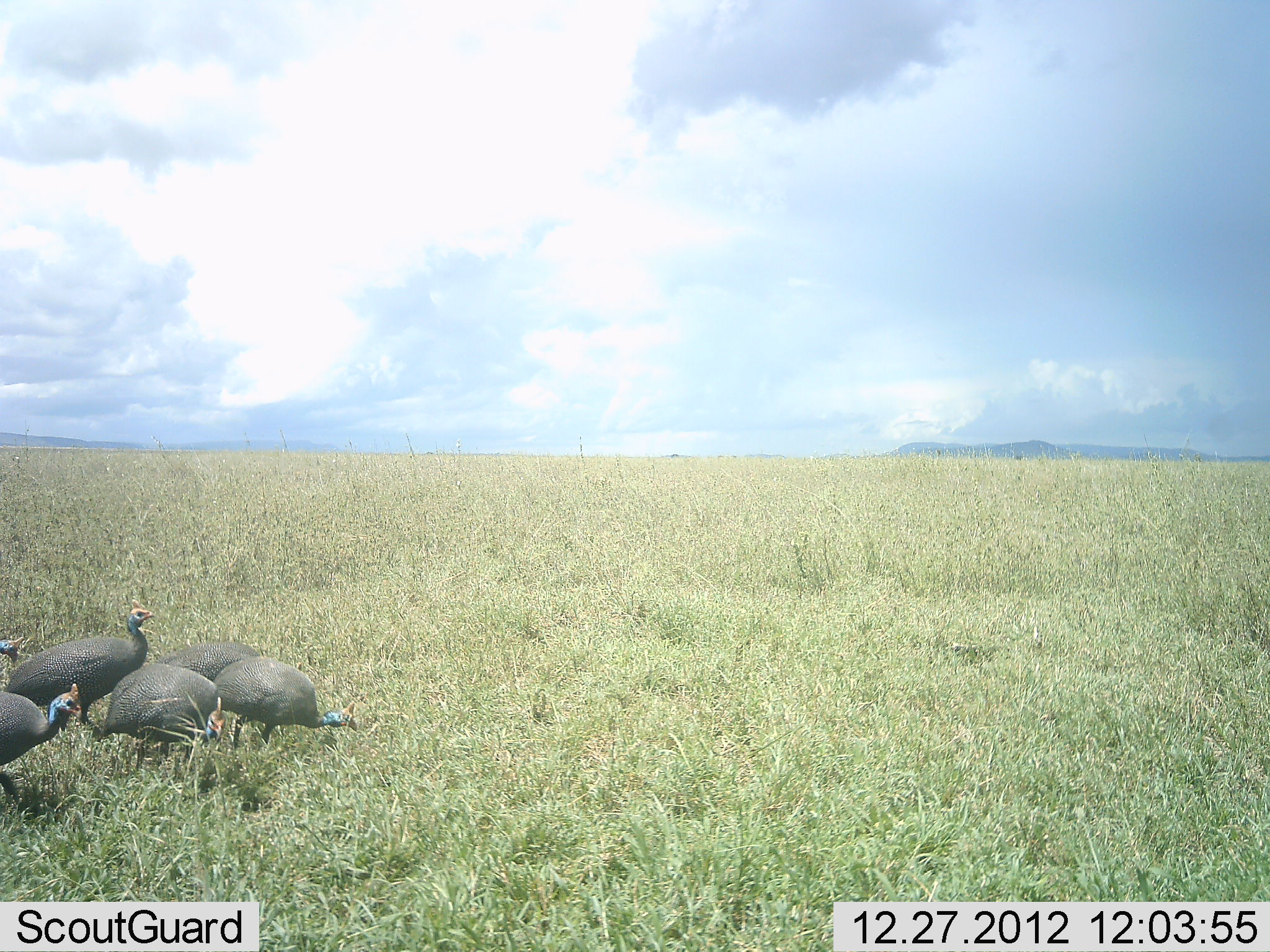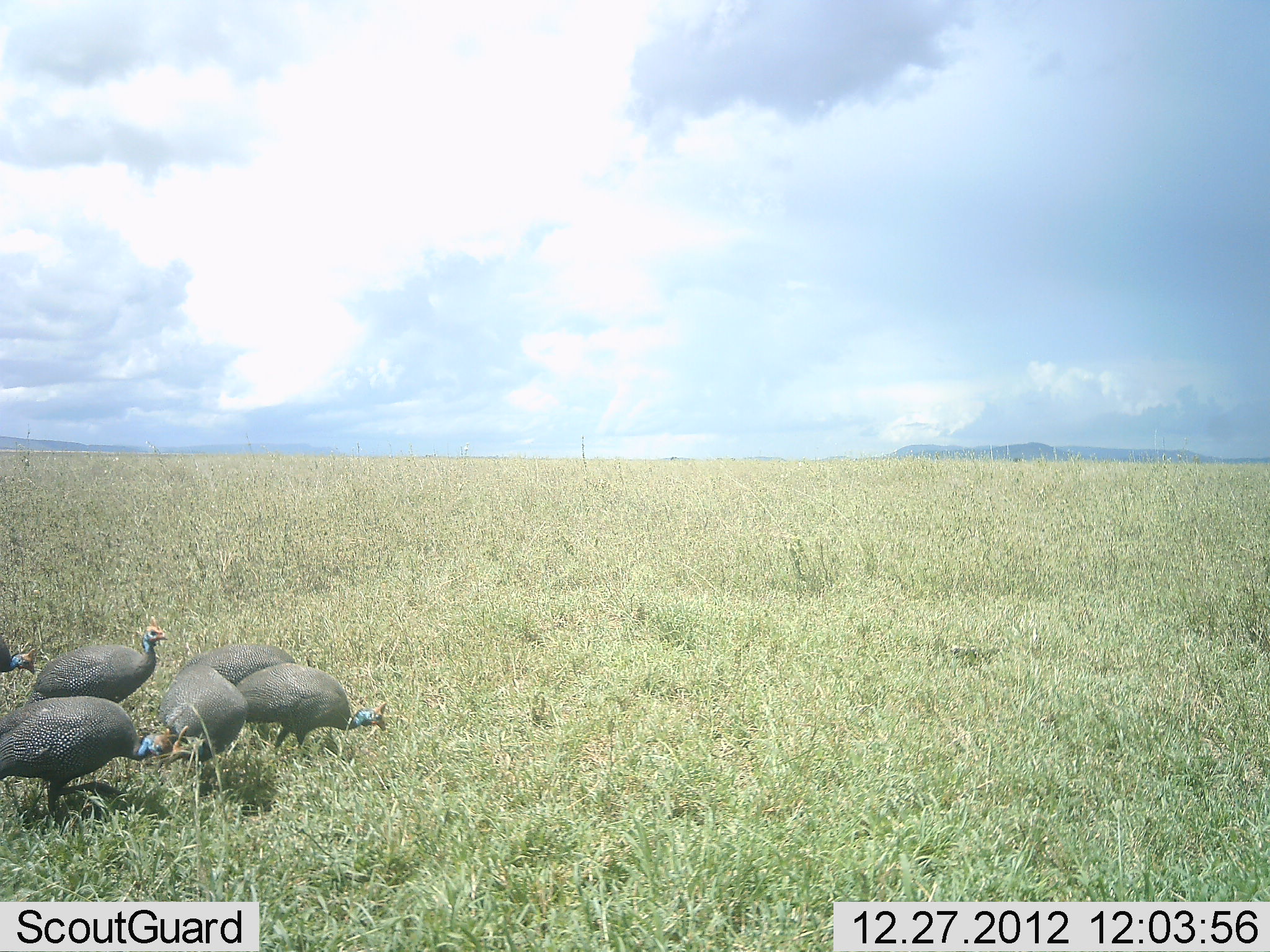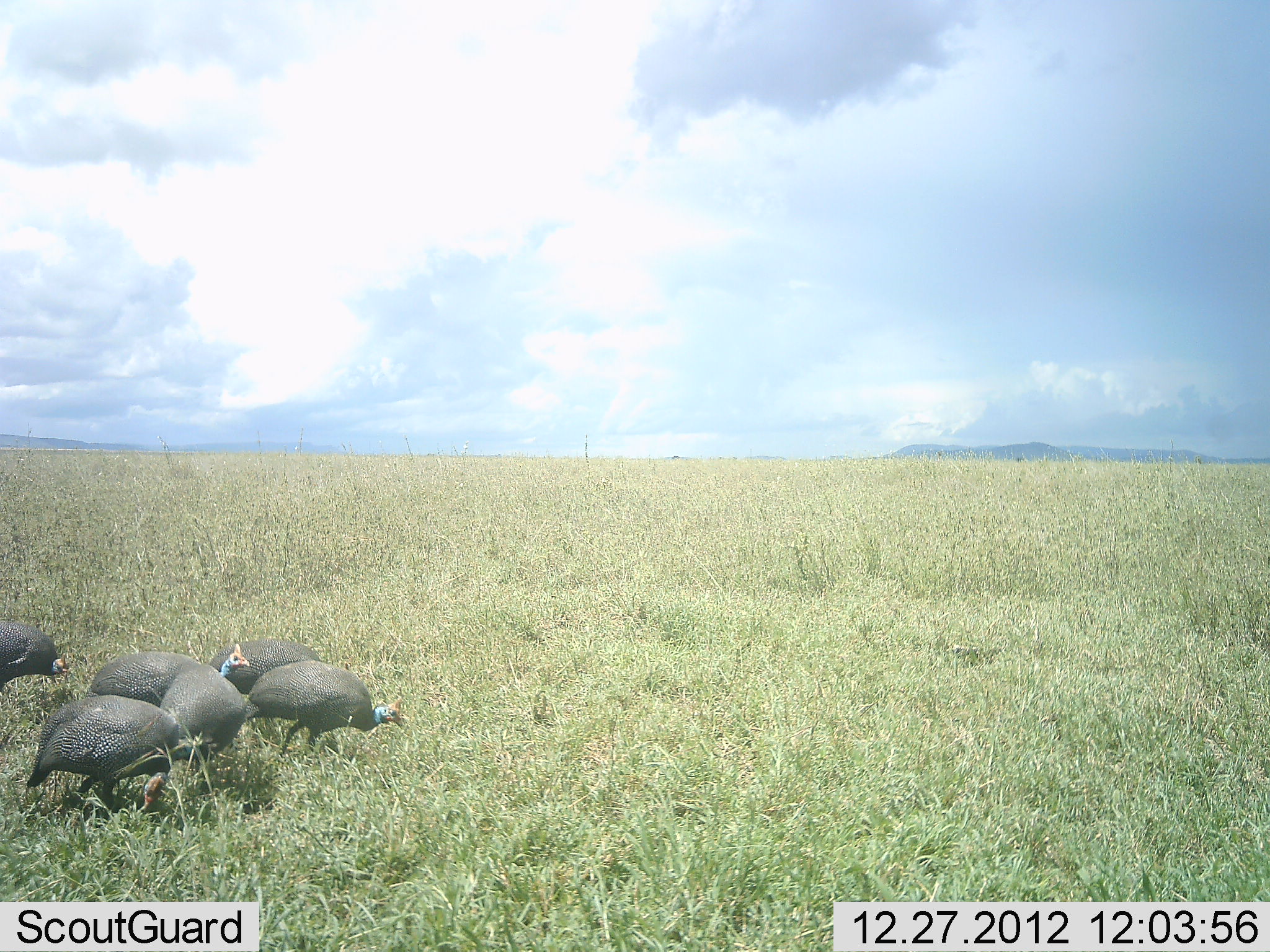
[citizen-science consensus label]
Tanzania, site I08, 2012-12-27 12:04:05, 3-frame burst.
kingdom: Animalia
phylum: Chordata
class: Aves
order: Galliformes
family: Numididae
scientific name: Numididae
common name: guinea fowl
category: guineafowl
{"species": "guineafowl (guinea fowl) (Numididae)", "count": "6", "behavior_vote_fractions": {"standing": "7%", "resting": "0%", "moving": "75%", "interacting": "0%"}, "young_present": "3%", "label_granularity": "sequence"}